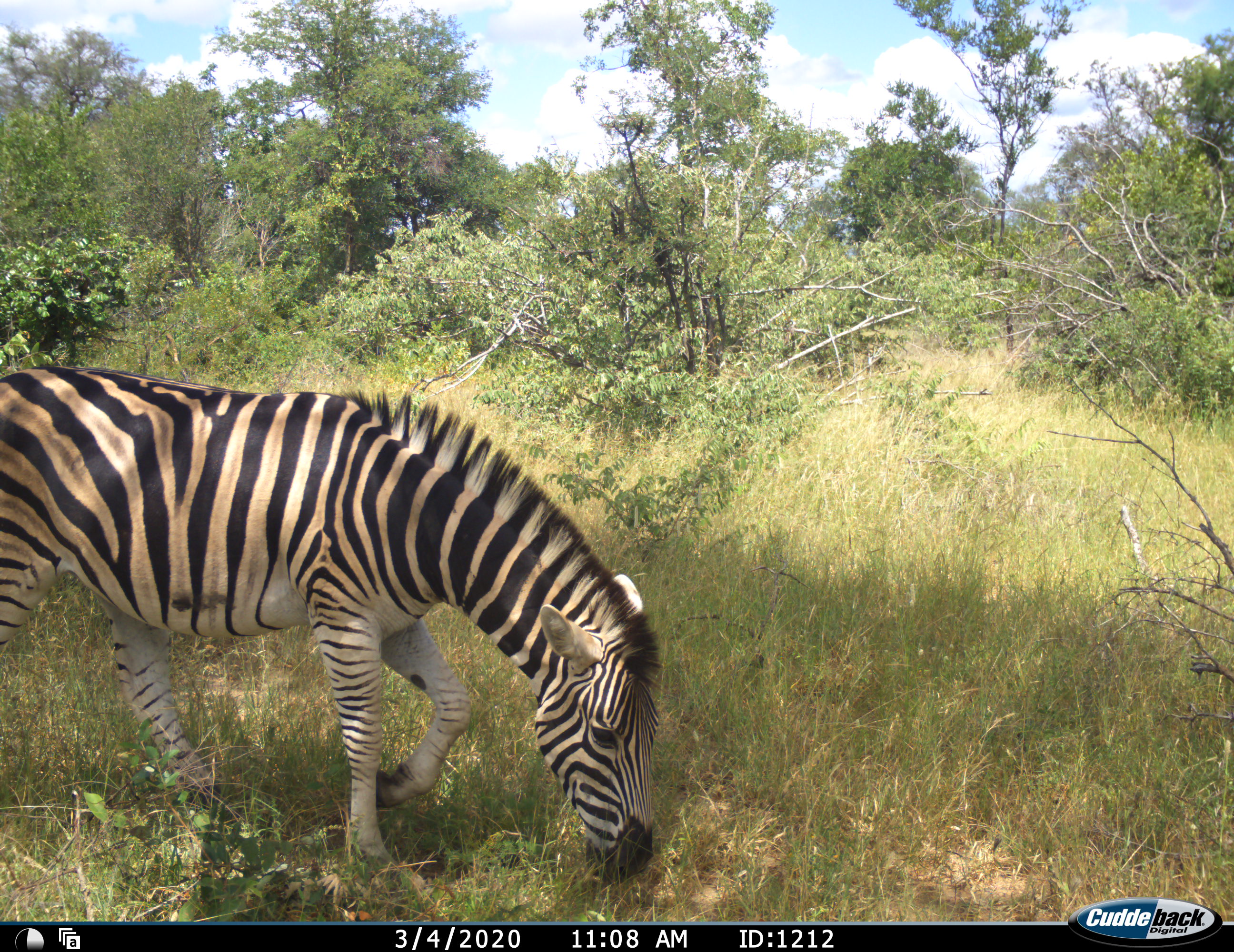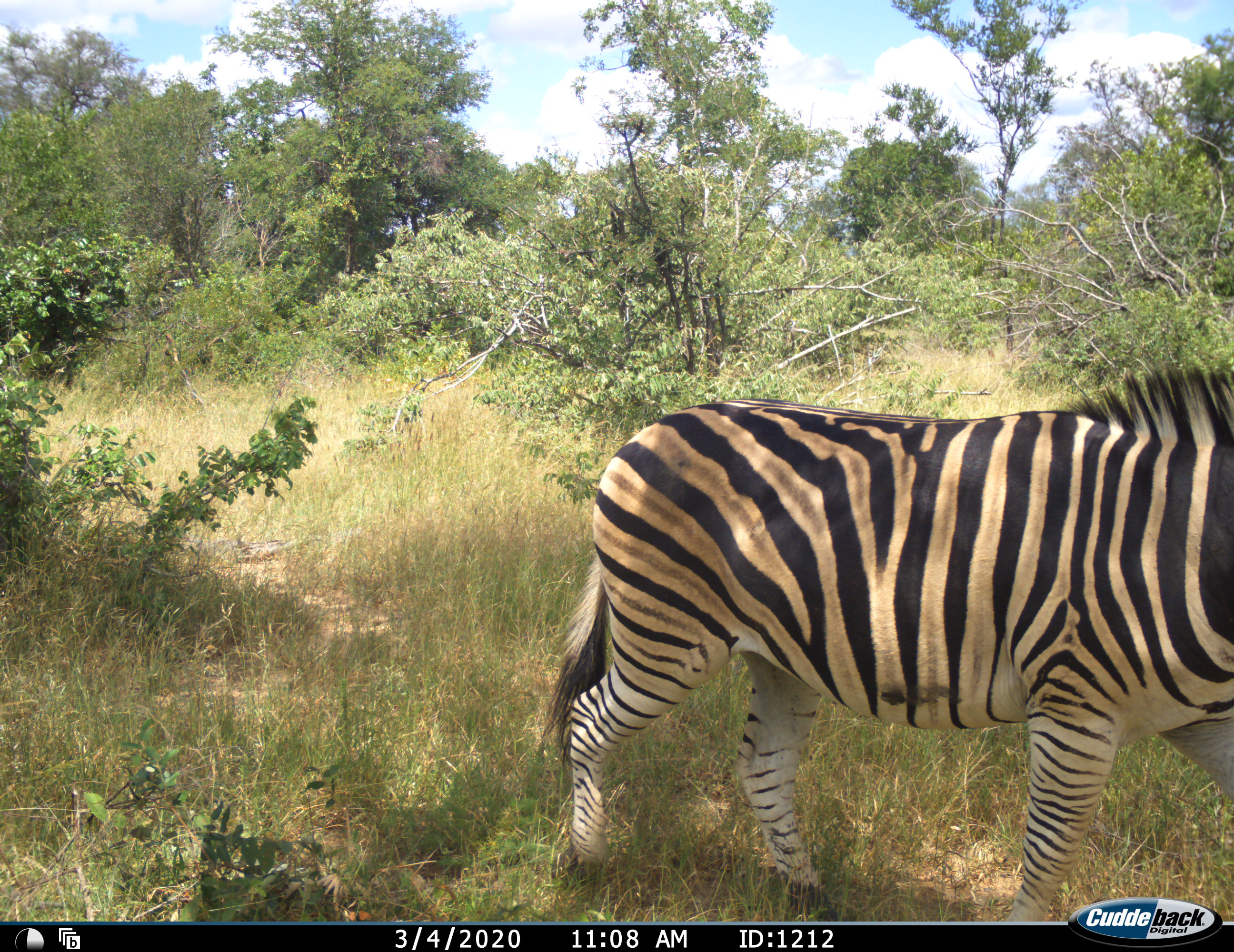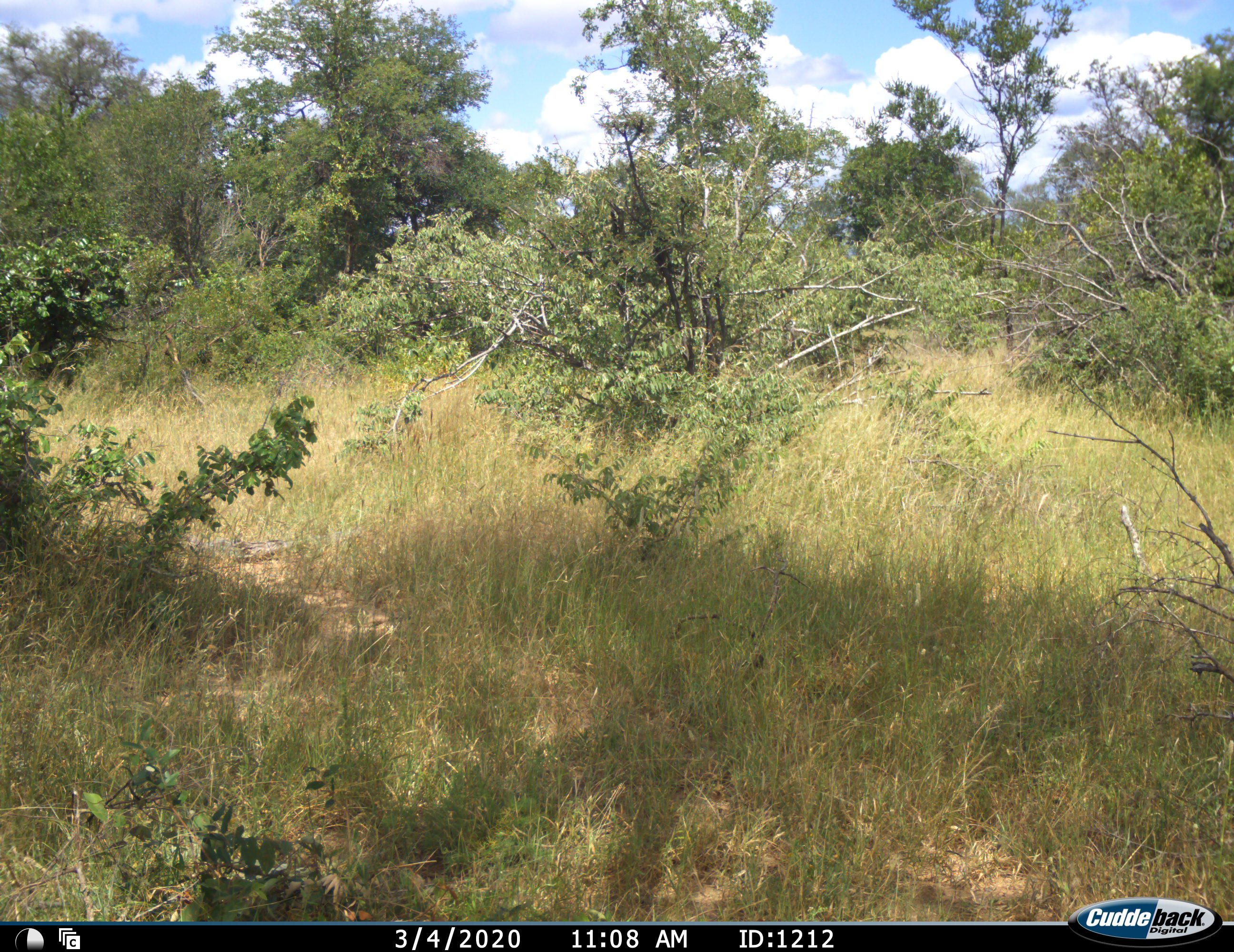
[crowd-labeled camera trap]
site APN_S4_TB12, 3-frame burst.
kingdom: Animalia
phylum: Chordata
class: Mammalia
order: Perissodactyla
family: Equidae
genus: Equus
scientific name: Equus quagga burchellii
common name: burchell's zebra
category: zebraburchells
Zebraburchells (burchell's zebra) (Equus quagga burchellii), count 1. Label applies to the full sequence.